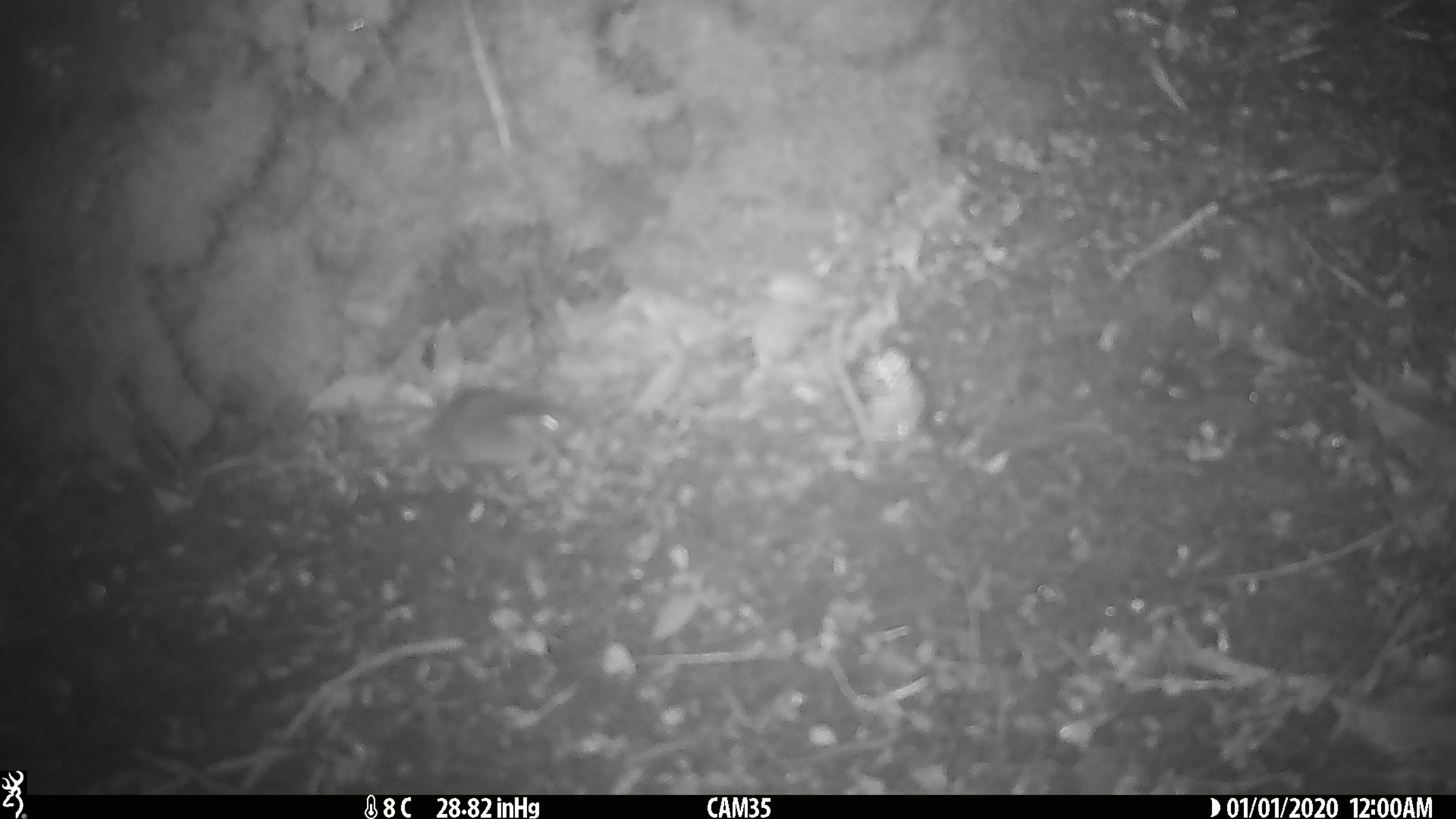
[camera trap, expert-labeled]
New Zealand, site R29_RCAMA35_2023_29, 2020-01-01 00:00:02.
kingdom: Animalia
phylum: Chordata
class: Mammalia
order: Rodentia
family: Muridae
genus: Mus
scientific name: Mus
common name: mouse